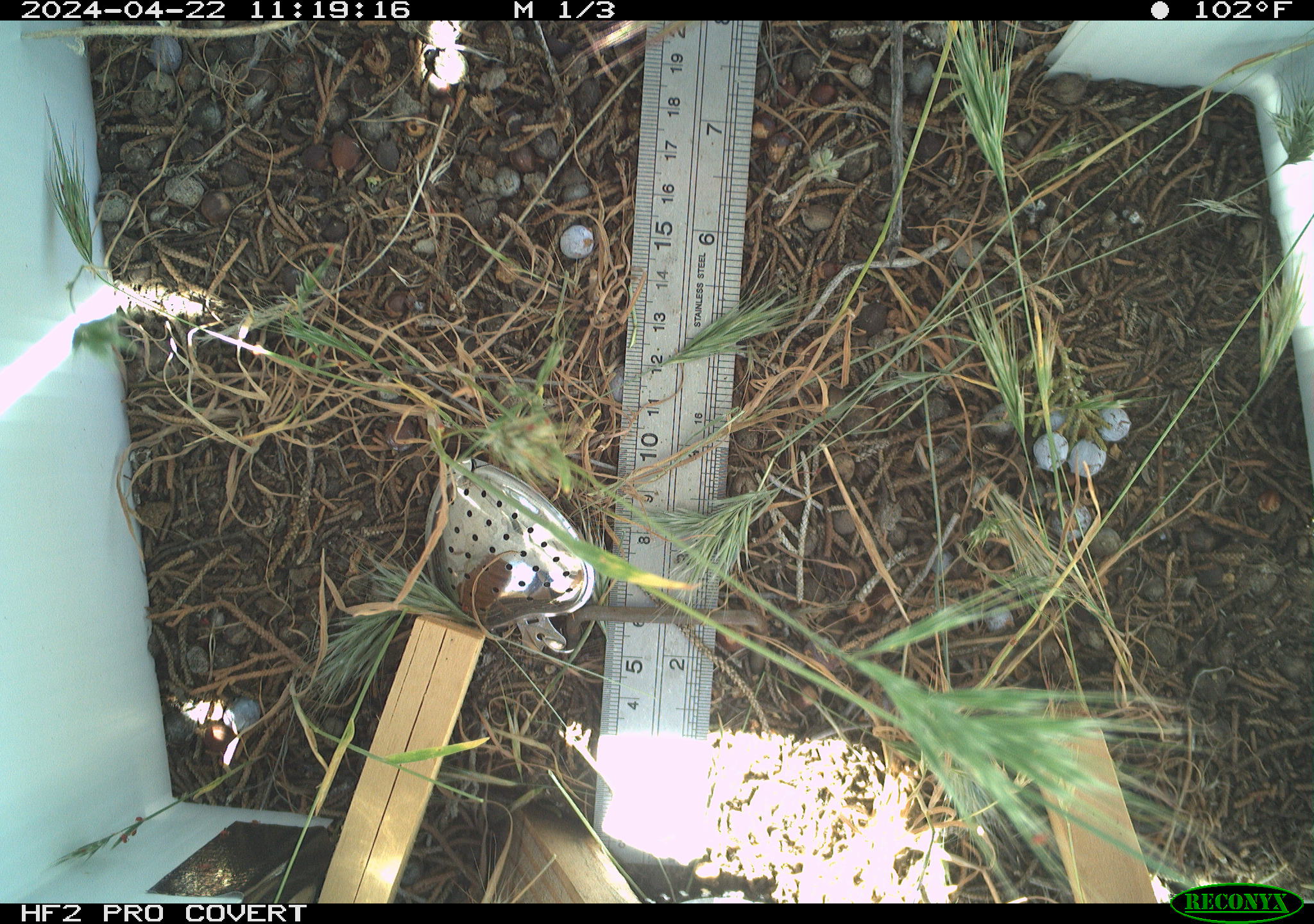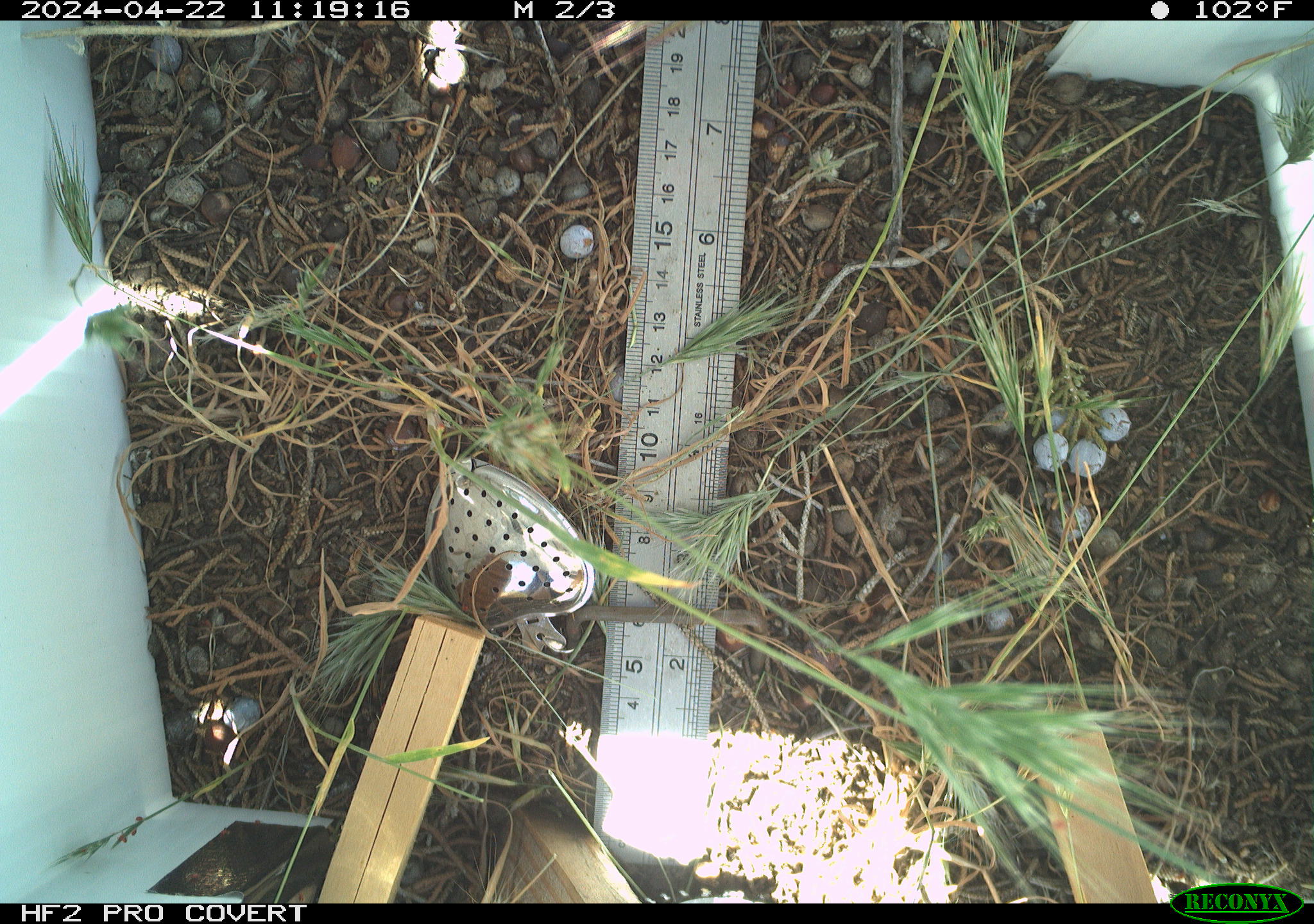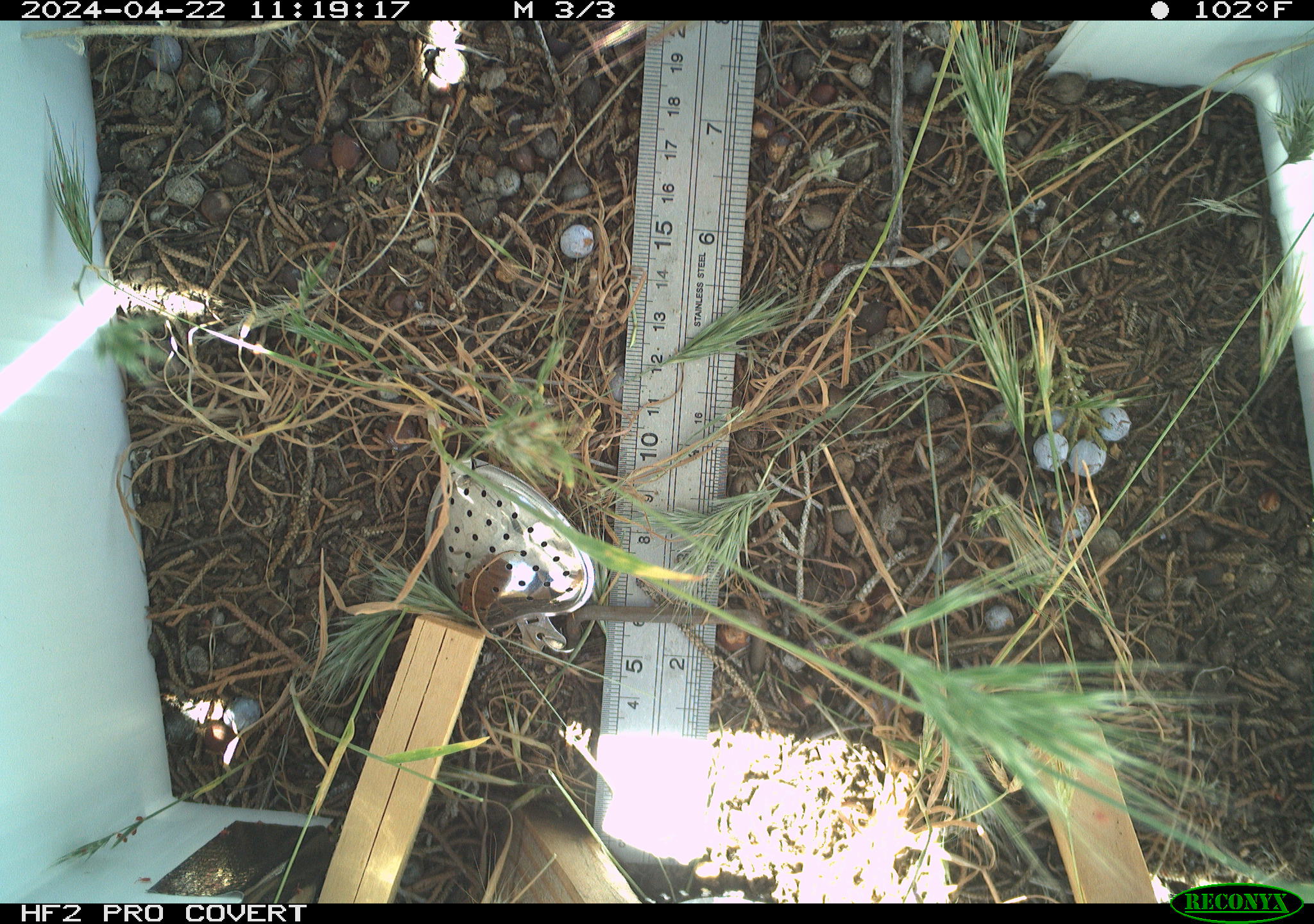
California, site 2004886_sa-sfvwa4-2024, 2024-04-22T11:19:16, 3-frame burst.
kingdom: Animalia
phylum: Arthropoda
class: Insecta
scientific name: Insecta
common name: insect